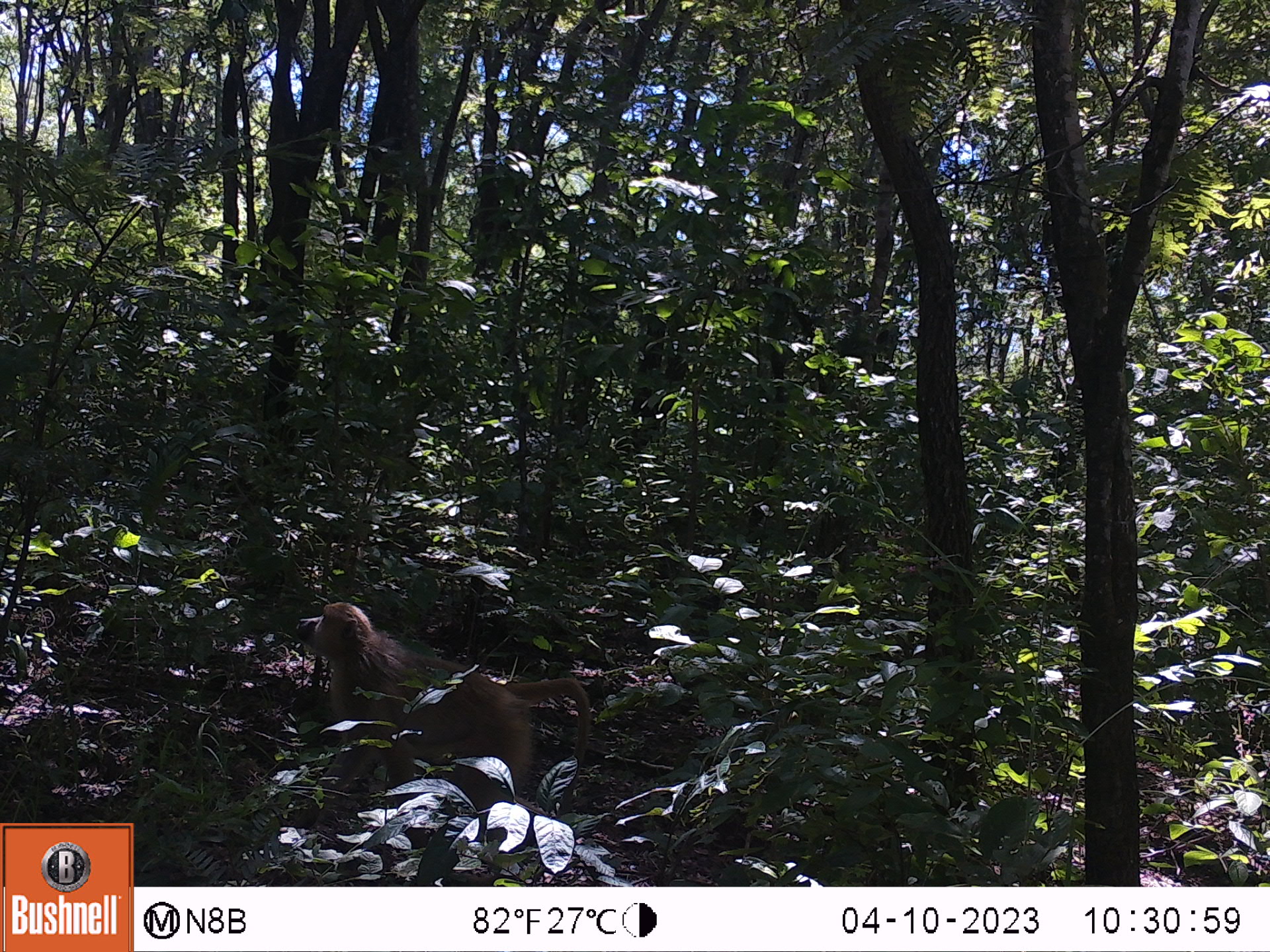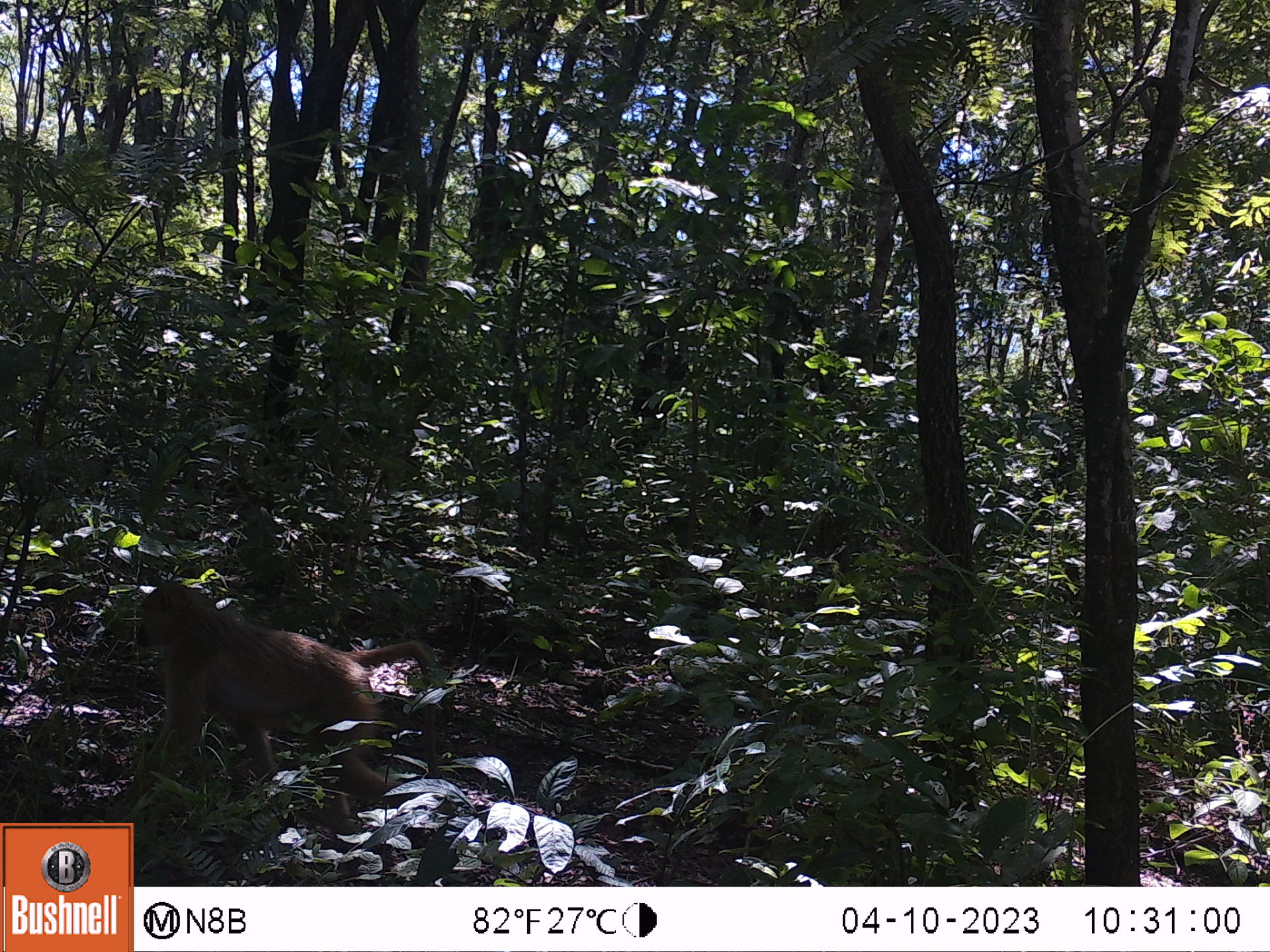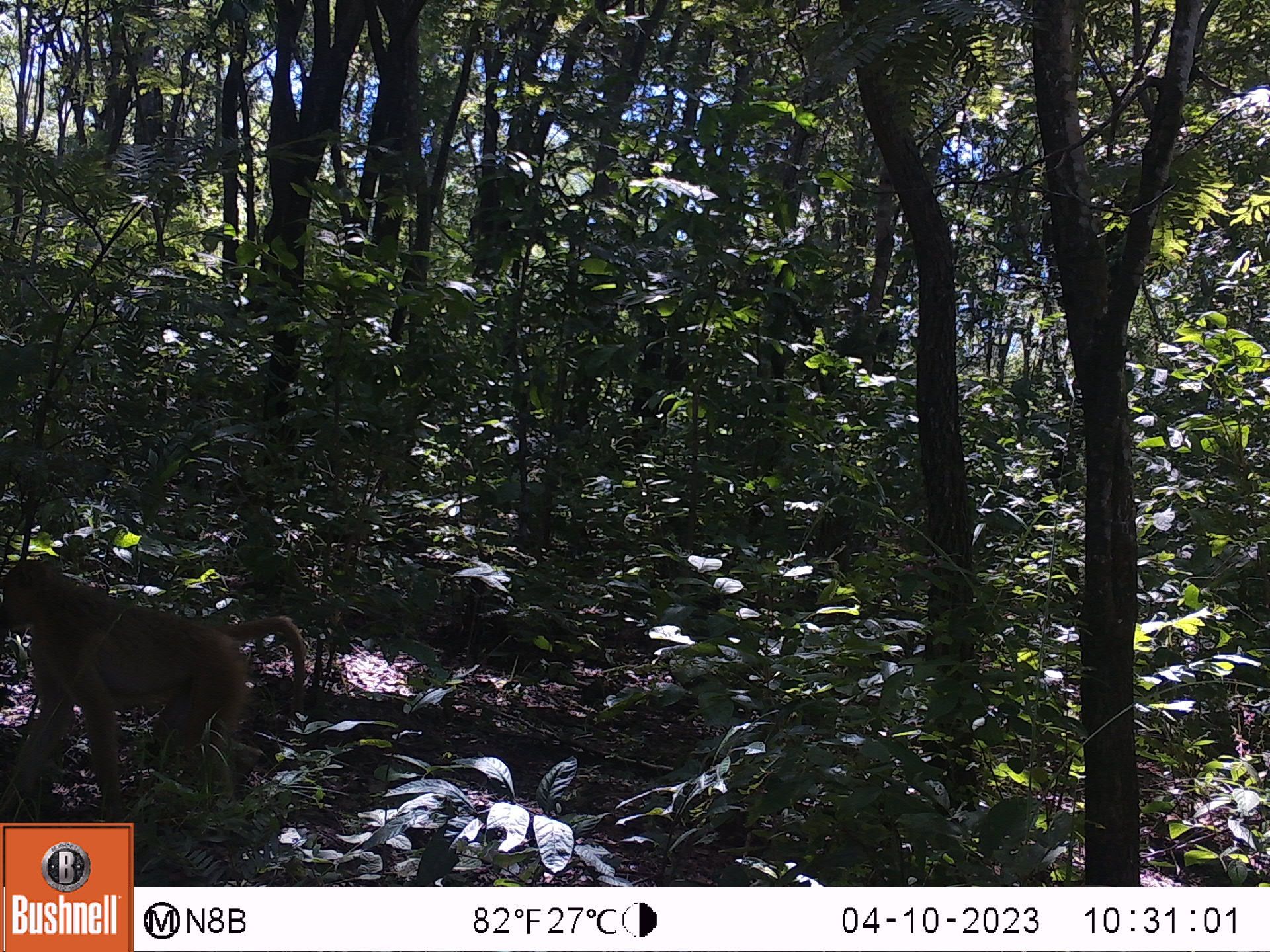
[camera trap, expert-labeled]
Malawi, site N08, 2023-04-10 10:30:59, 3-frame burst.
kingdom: Animalia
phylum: Chordata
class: Mammalia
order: Primates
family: Cercopithecidae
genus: Papio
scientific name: Papio cynocephalus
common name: yellow baboon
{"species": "yellow baboon (Papio cynocephalus)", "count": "1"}